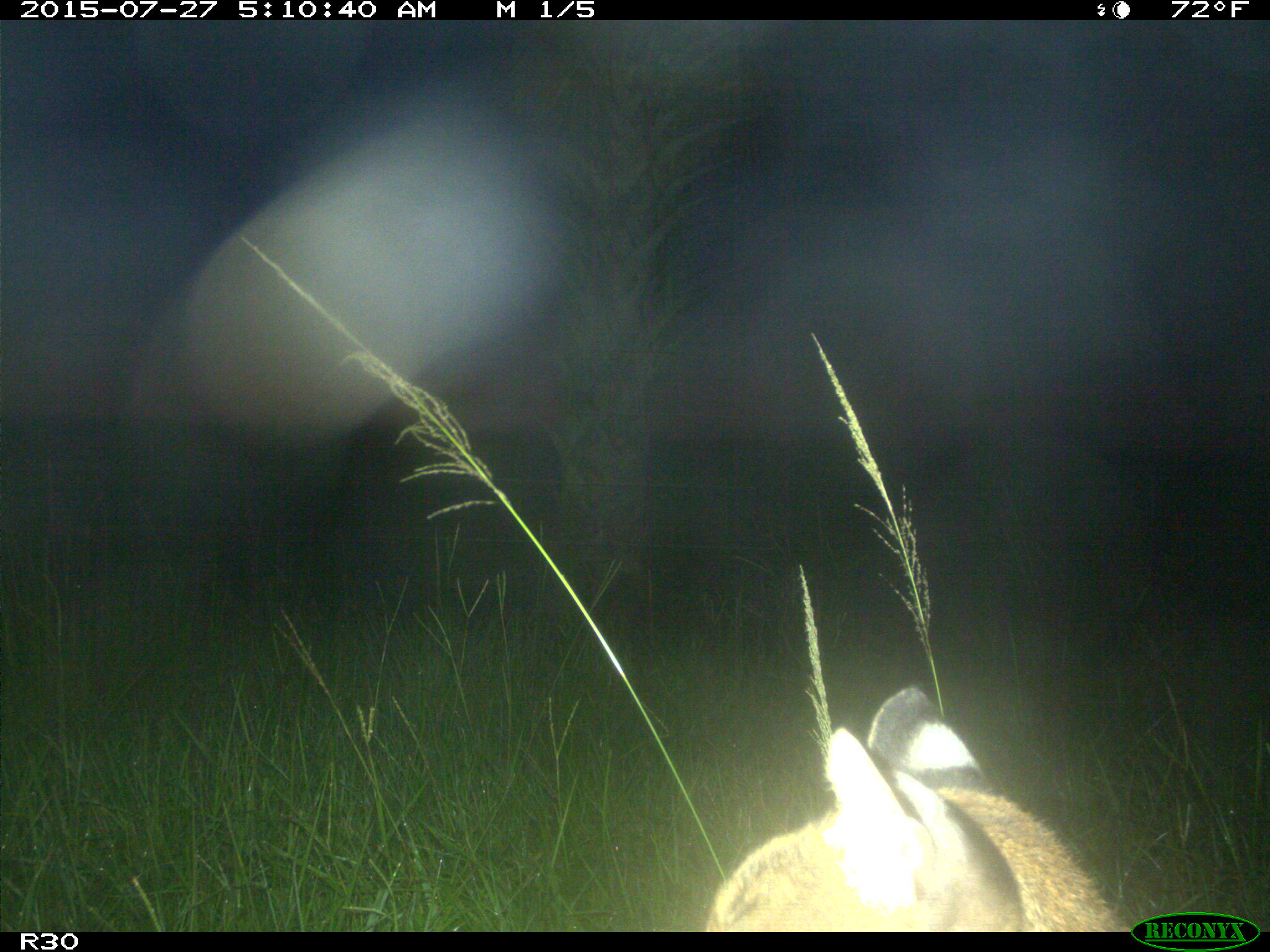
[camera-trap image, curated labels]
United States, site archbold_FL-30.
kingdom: Animalia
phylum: Chordata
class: Mammalia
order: Carnivora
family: Felidae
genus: Lynx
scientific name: Lynx rufus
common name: bobcat